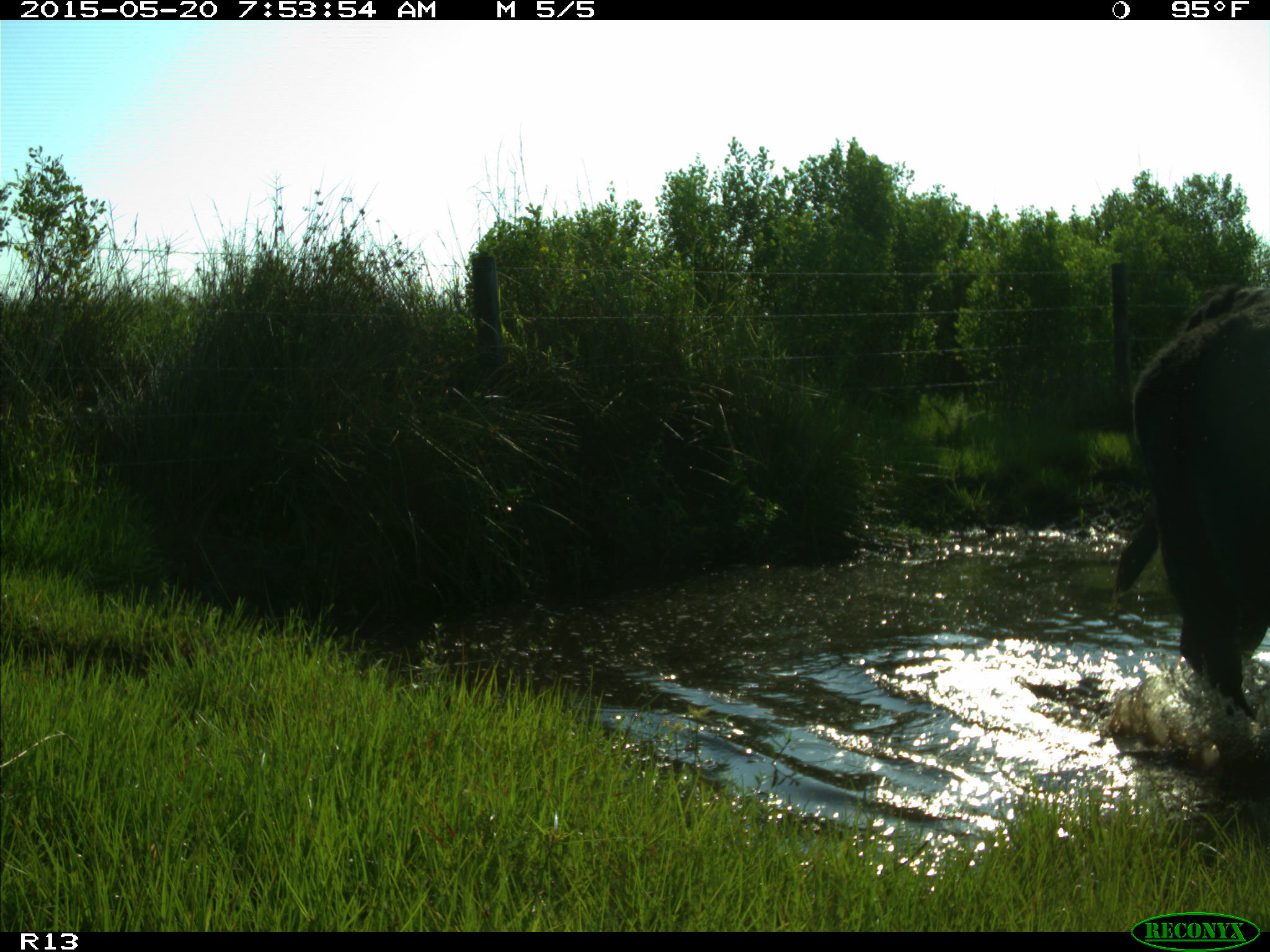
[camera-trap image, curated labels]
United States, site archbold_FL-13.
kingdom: Animalia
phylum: Chordata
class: Mammalia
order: Artiodactyla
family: Bovidae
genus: Bos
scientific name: Bos taurus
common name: domestic cow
Bos taurus (domestic cow).